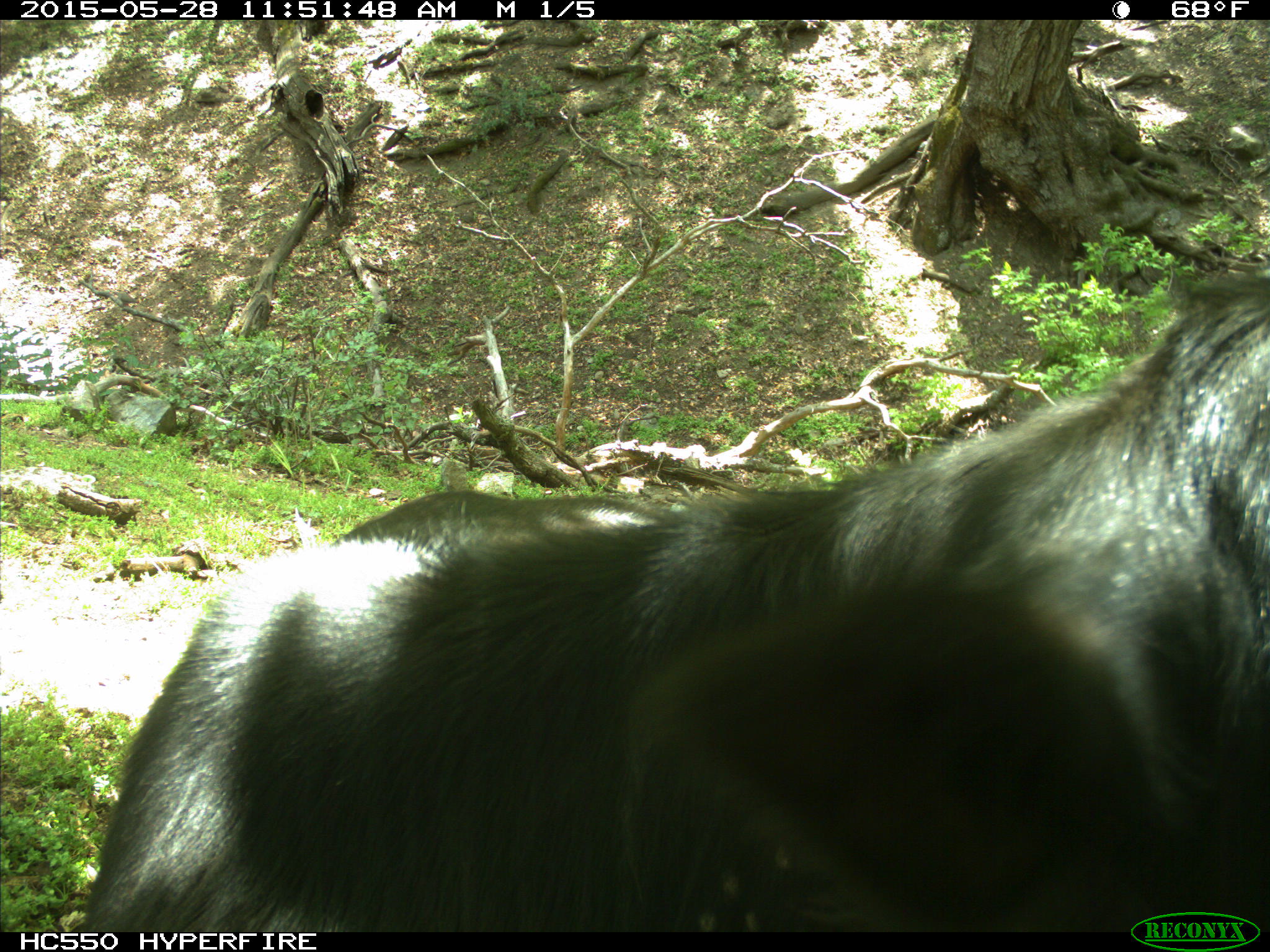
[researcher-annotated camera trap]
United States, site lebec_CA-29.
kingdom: Animalia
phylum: Chordata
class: Mammalia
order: Artiodactyla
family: Bovidae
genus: Bos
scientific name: Bos taurus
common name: domestic cow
Bos taurus (domestic cow).